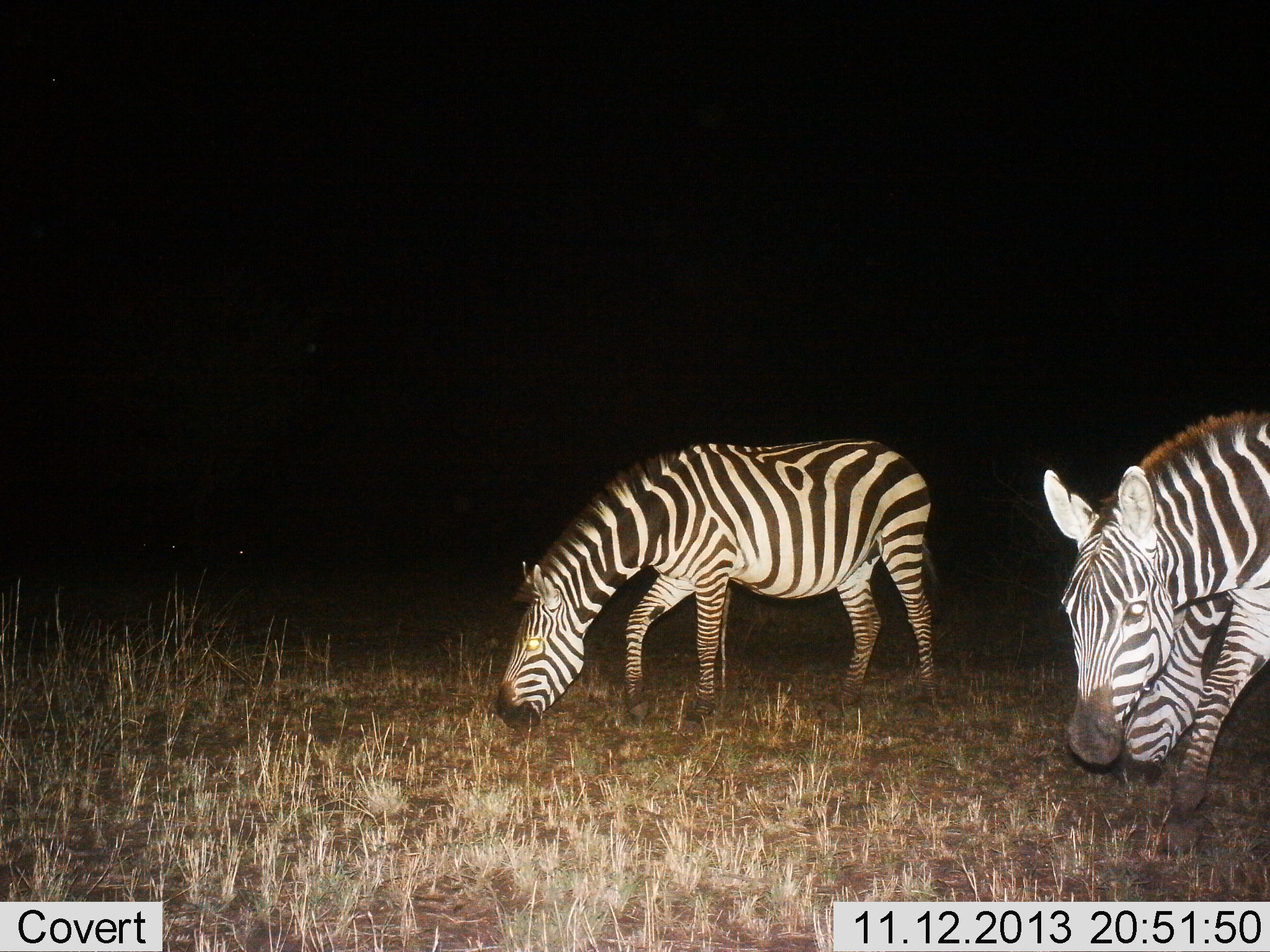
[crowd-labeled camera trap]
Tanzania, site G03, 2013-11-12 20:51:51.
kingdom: Animalia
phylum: Chordata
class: Mammalia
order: Perissodactyla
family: Equidae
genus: Equus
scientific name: Equus quagga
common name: plains zebra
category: zebra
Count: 3.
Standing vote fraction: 19%.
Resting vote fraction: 0%.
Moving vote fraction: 19%.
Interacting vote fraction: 0%.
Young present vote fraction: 0%.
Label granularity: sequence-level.